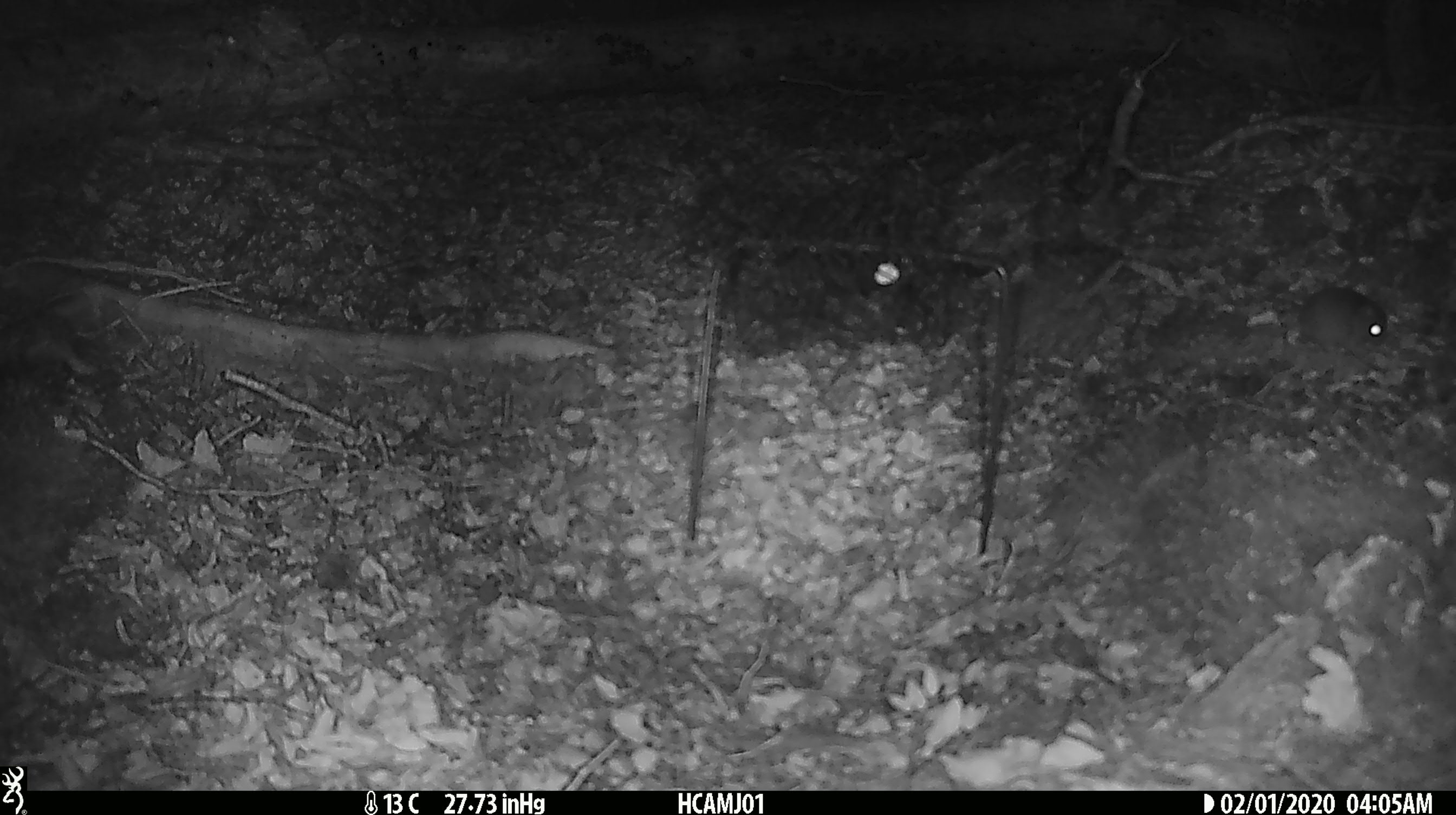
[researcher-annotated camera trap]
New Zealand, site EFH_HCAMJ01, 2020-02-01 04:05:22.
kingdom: Animalia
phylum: Chordata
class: Mammalia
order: Rodentia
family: Muridae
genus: Mus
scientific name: Mus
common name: mouse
Mouse (Mus).